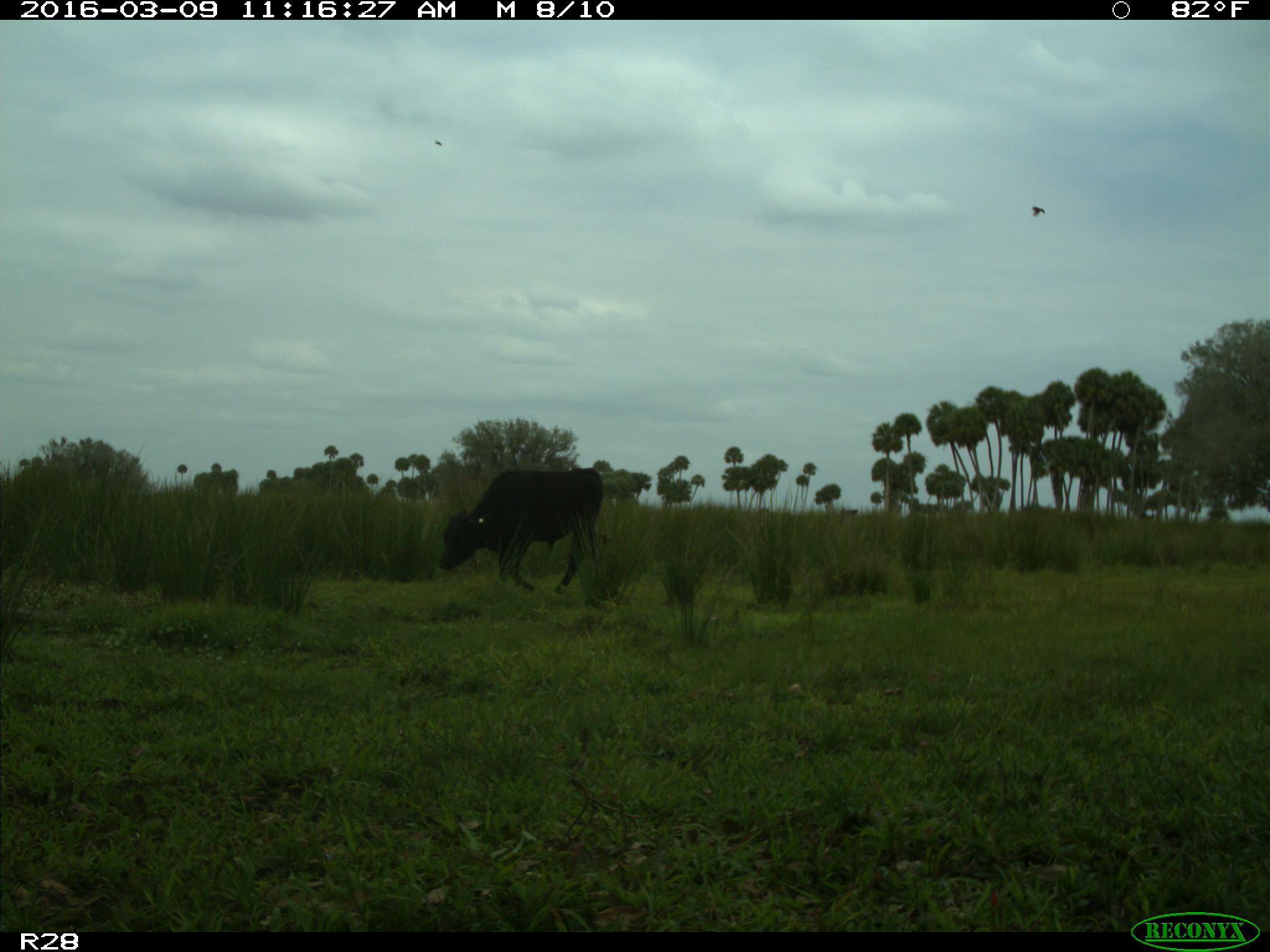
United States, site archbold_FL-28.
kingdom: Animalia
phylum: Chordata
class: Mammalia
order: Artiodactyla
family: Bovidae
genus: Bos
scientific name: Bos taurus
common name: domestic cow